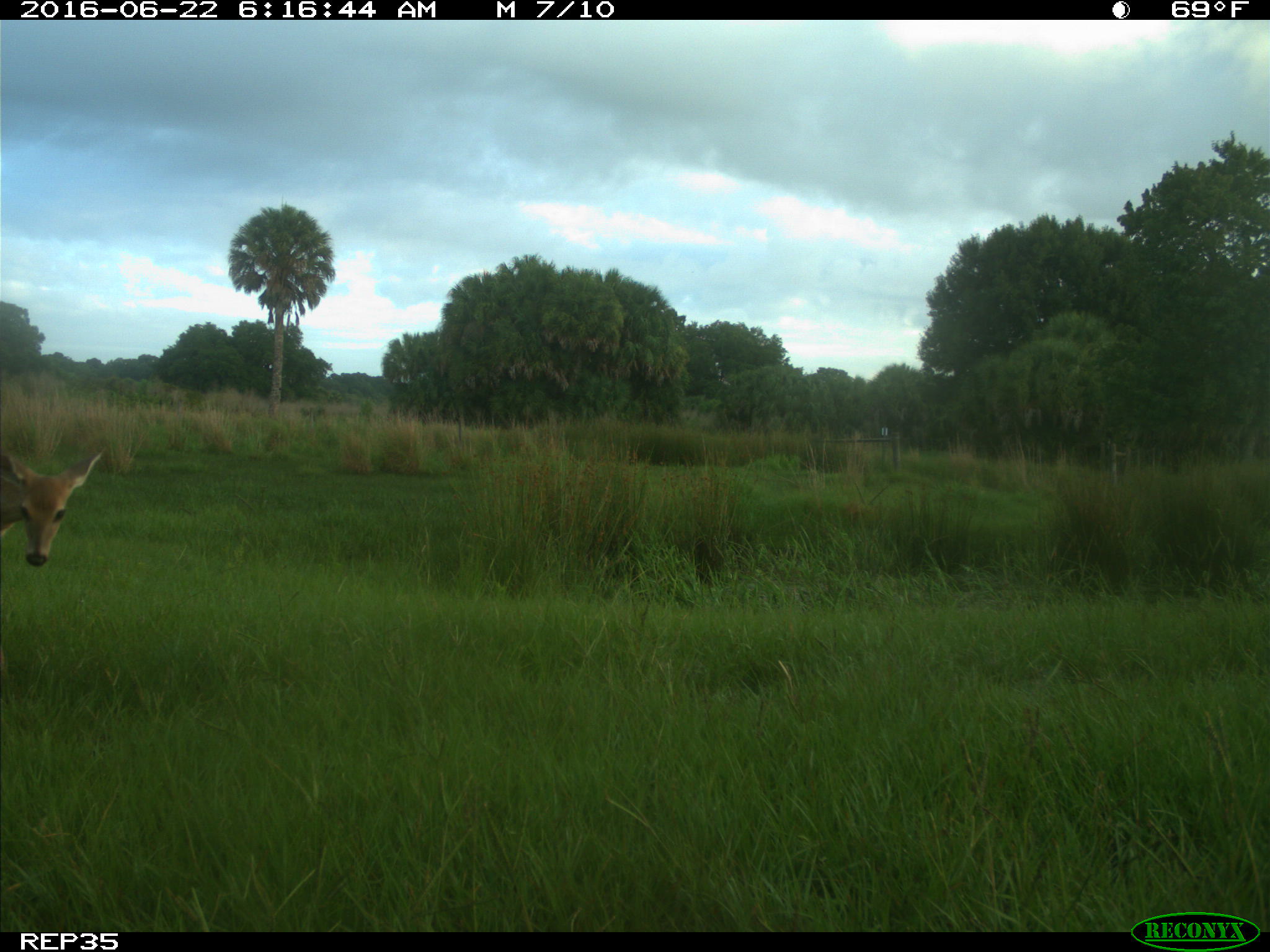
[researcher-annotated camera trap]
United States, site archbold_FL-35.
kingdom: Animalia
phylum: Chordata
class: Mammalia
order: Artiodactyla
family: Cervidae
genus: Odocoileus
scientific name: Odocoileus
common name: deer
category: unidentified deer